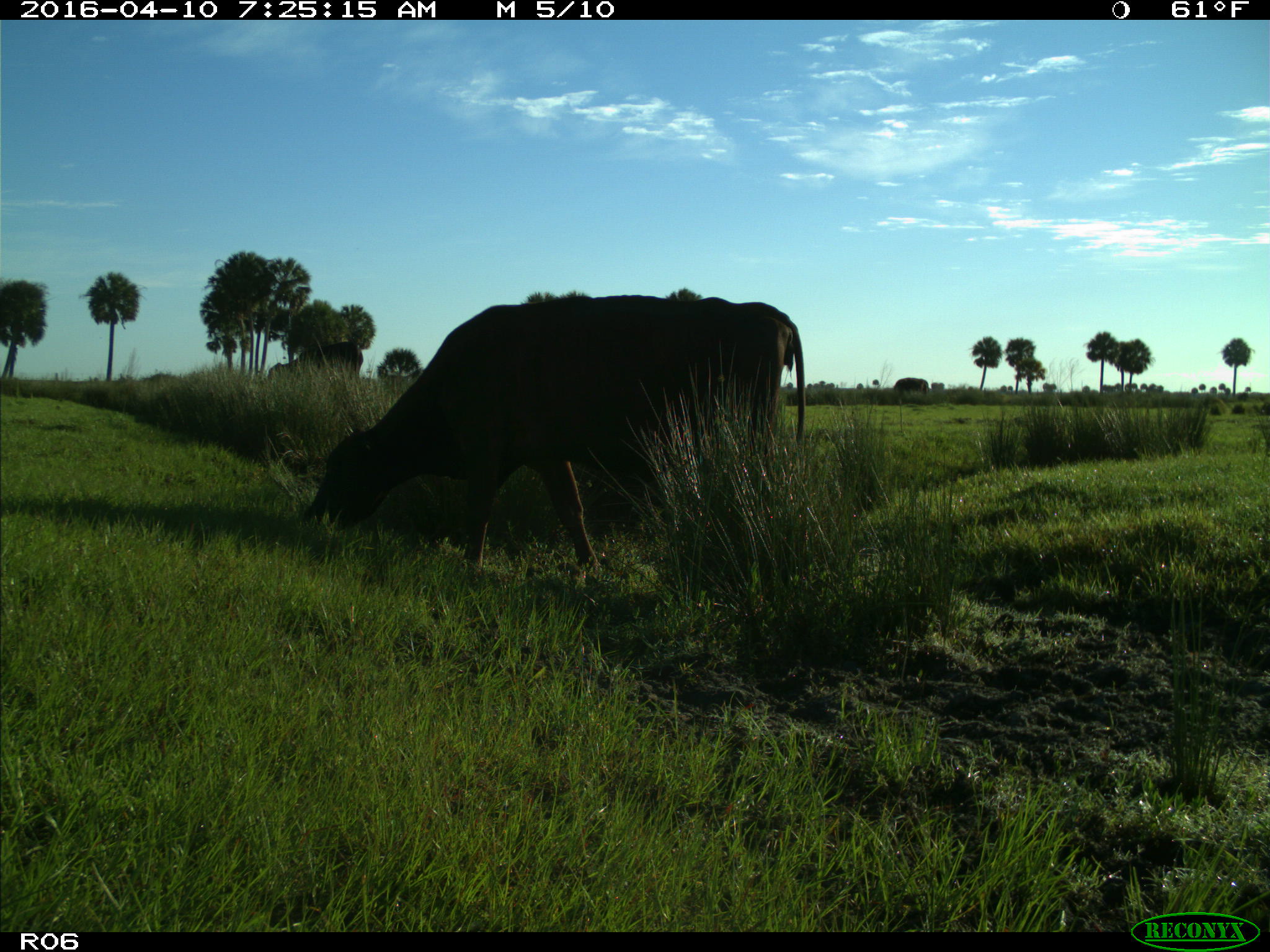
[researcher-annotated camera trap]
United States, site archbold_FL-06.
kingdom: Animalia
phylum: Chordata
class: Mammalia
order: Artiodactyla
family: Bovidae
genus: Bos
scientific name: Bos taurus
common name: domestic cow